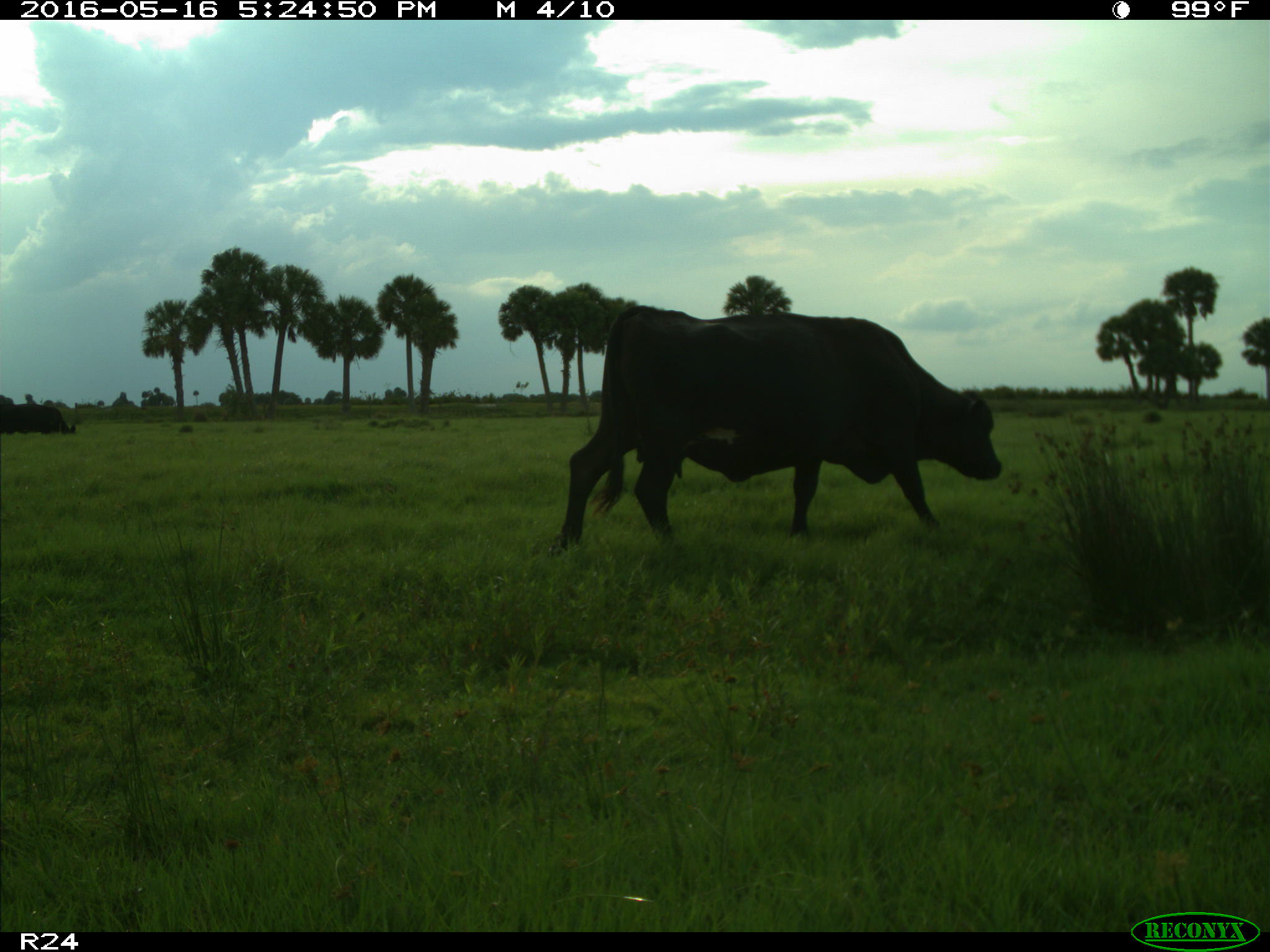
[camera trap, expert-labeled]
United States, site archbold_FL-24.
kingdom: Animalia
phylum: Chordata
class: Mammalia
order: Artiodactyla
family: Bovidae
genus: Bos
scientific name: Bos taurus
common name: domestic cow